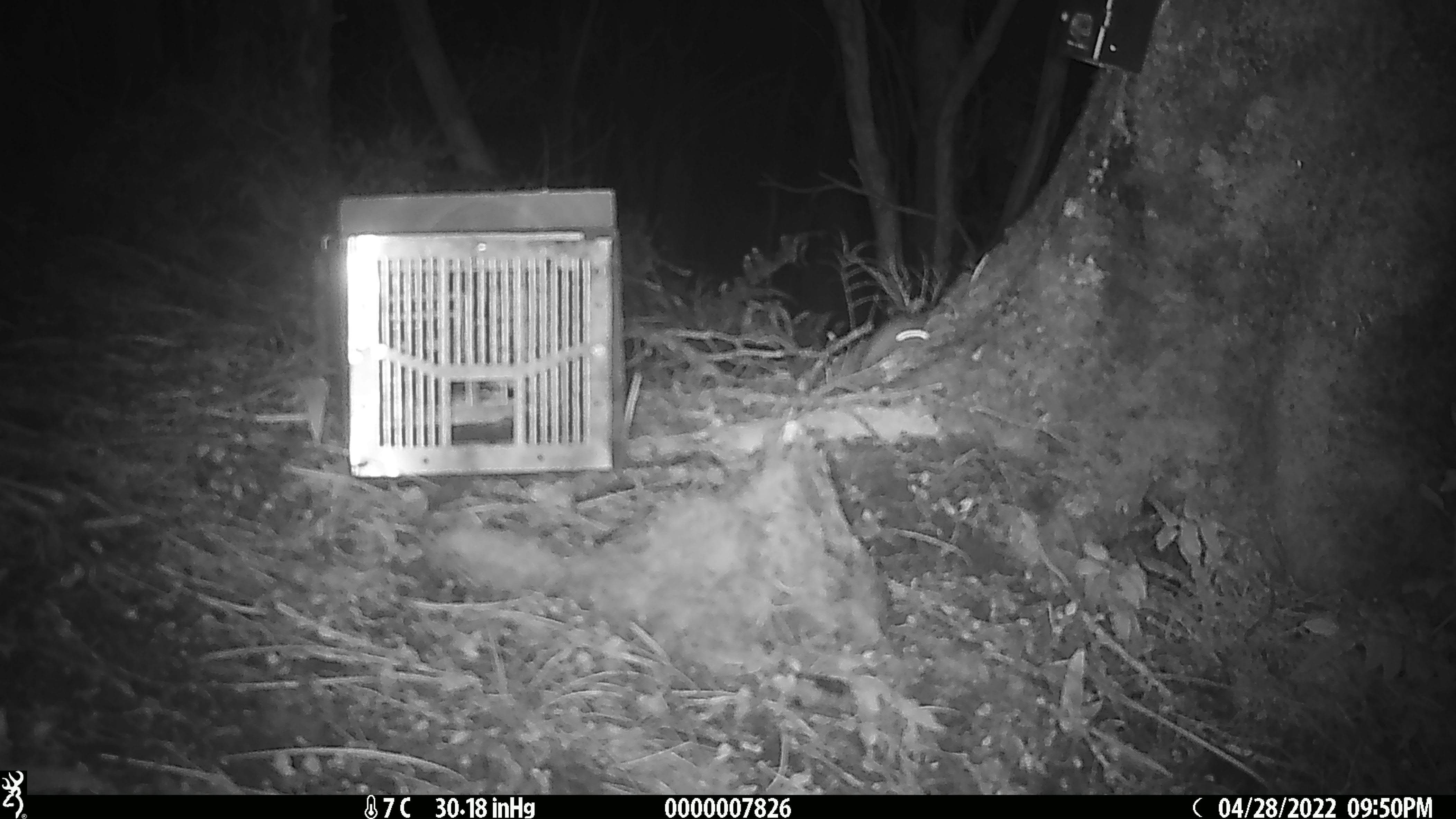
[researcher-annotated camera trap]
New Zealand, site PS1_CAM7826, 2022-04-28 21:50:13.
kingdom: Animalia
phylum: Chordata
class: Mammalia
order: Rodentia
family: Muridae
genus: Mus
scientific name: Mus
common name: mouse